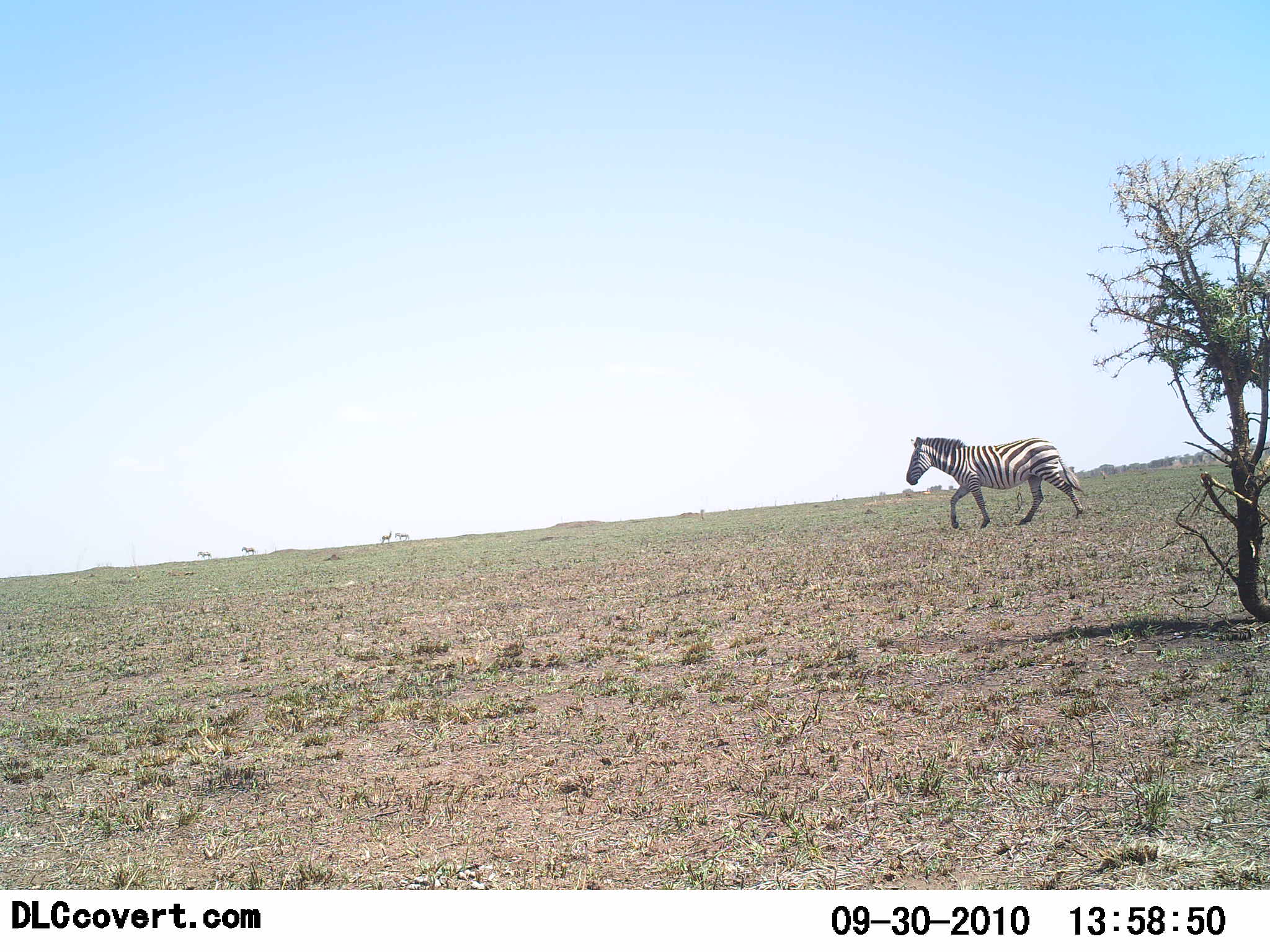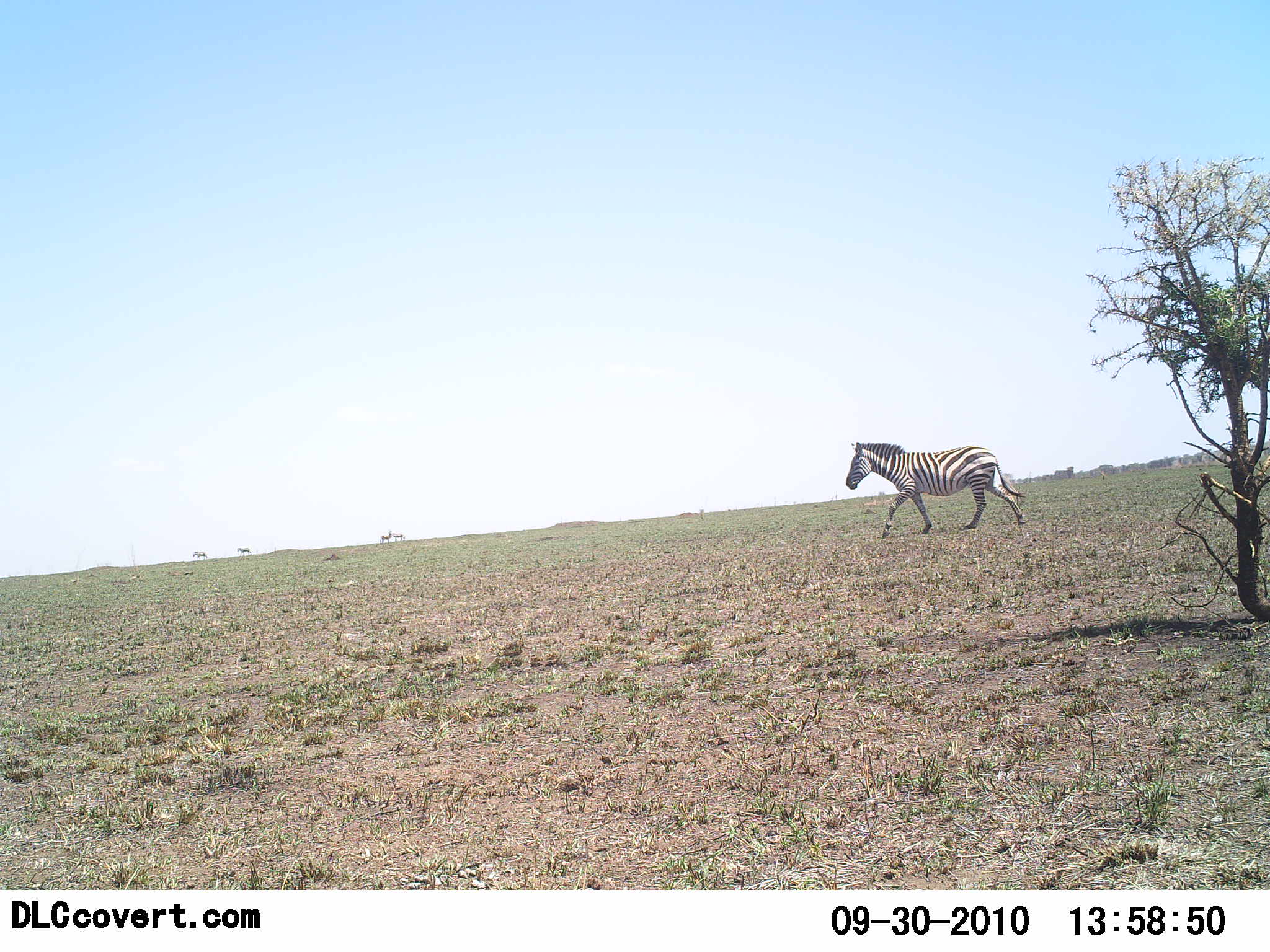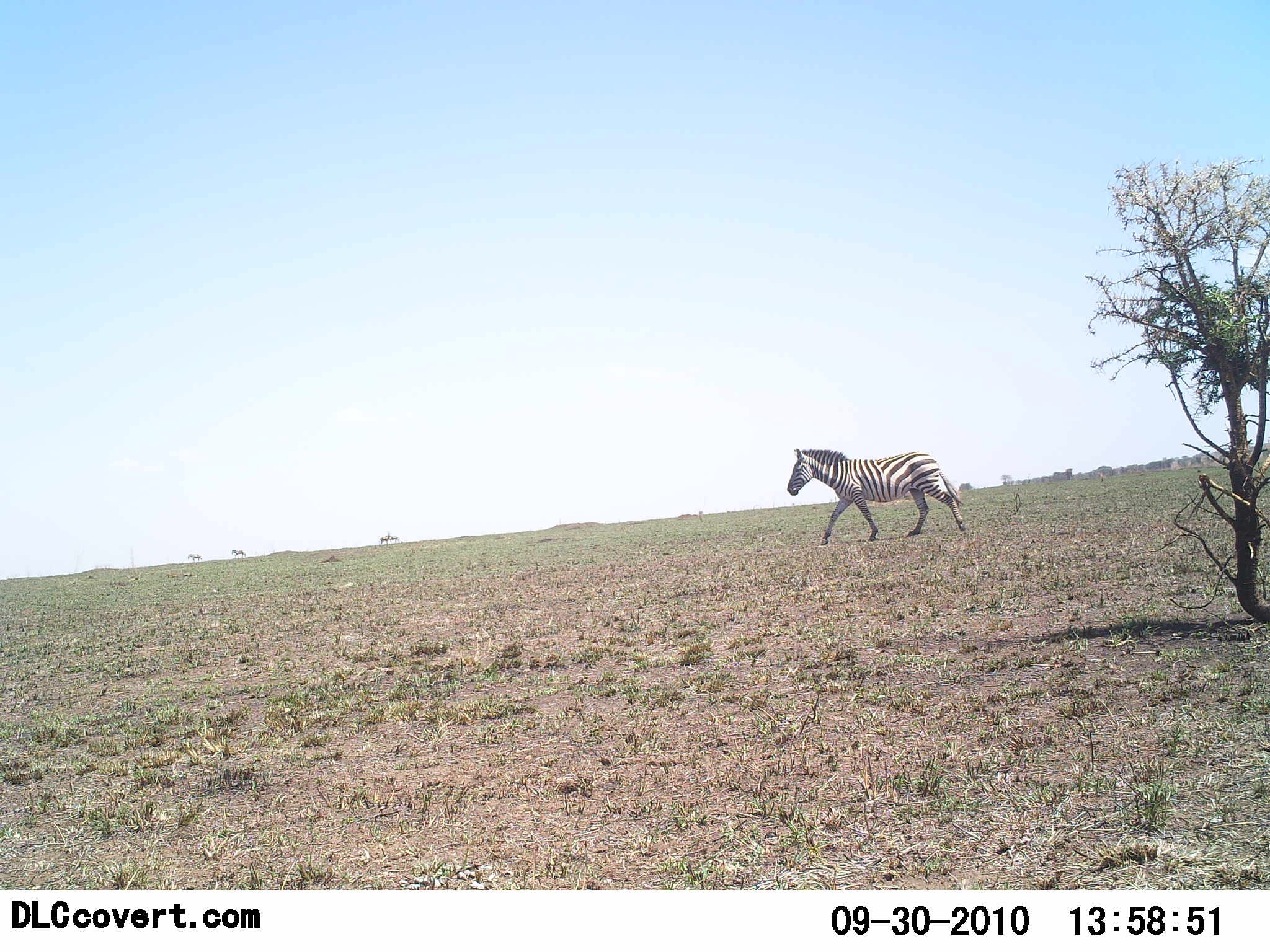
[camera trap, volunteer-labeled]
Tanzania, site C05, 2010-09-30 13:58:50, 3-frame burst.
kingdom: Animalia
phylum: Chordata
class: Mammalia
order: Perissodactyla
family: Equidae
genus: Equus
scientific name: Equus quagga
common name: plains zebra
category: zebra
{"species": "zebra (plains zebra) (Equus quagga)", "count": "1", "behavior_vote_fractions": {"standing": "5%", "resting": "0%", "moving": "100%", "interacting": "0%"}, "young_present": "0%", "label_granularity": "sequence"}